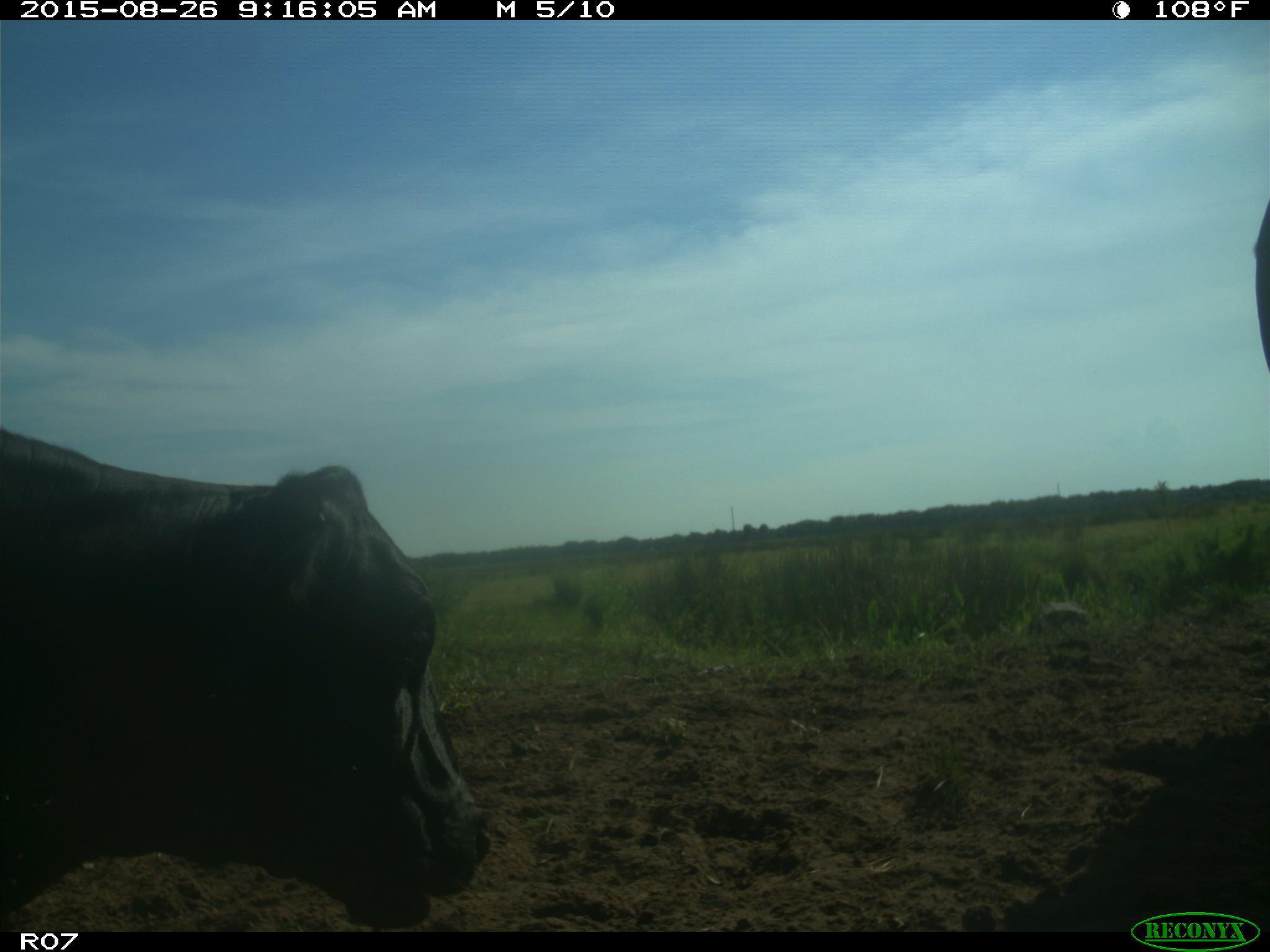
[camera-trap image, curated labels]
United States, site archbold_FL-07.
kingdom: Animalia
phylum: Chordata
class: Mammalia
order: Artiodactyla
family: Bovidae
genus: Bos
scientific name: Bos taurus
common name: domestic cow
Bos taurus (domestic cow).